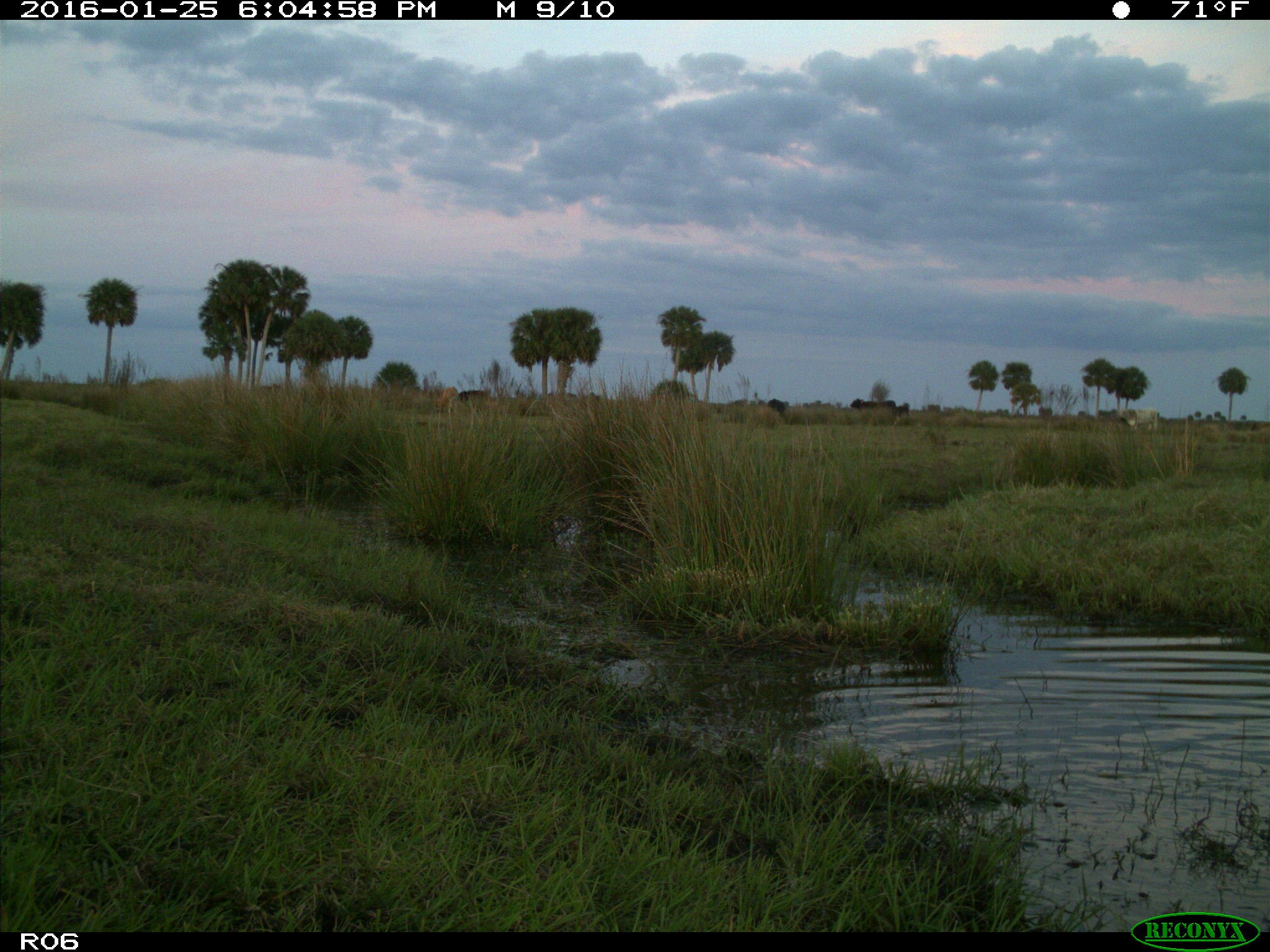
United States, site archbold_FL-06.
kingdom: Animalia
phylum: Chordata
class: Mammalia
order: Artiodactyla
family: Bovidae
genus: Bos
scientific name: Bos taurus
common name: domestic cow